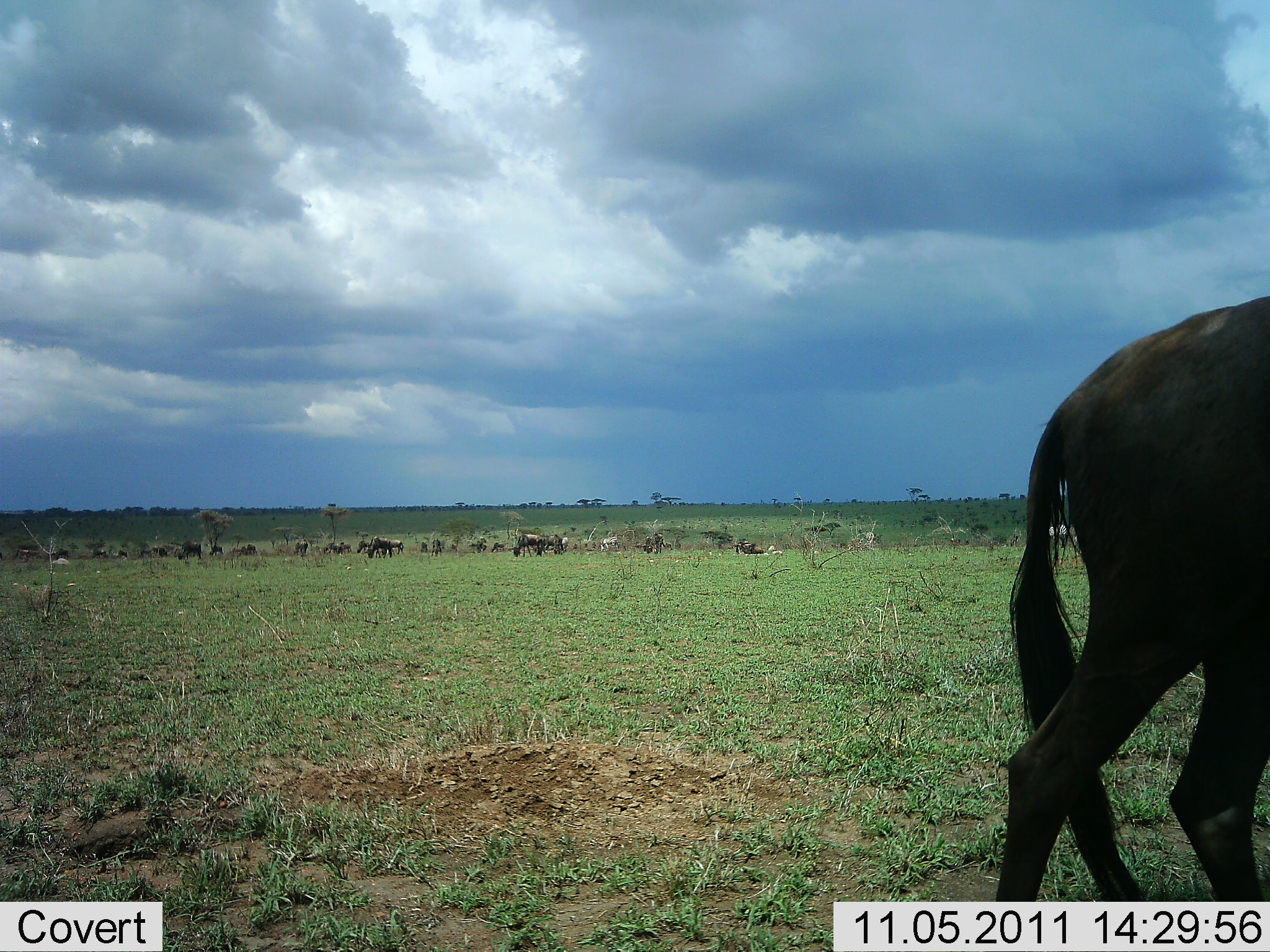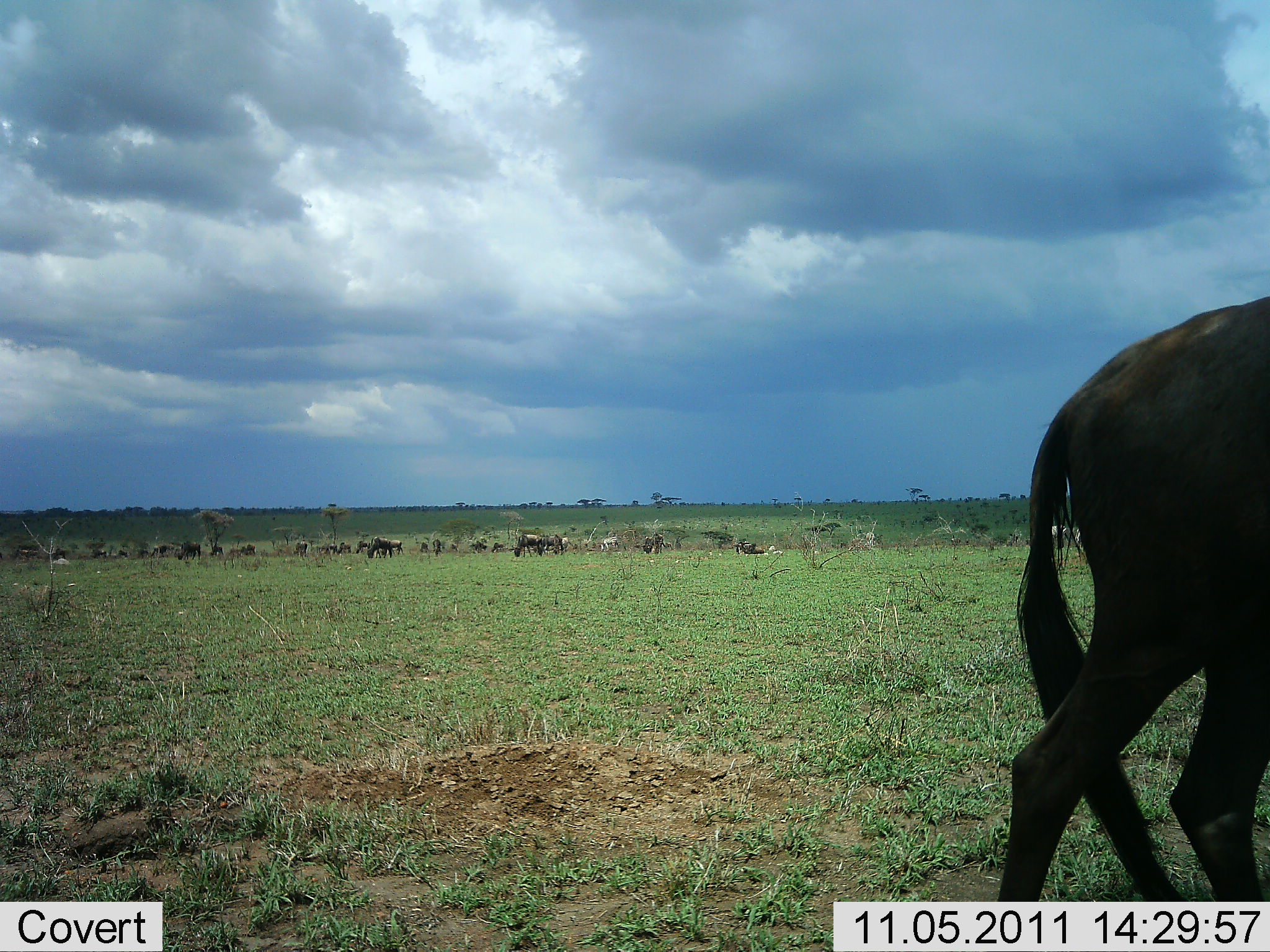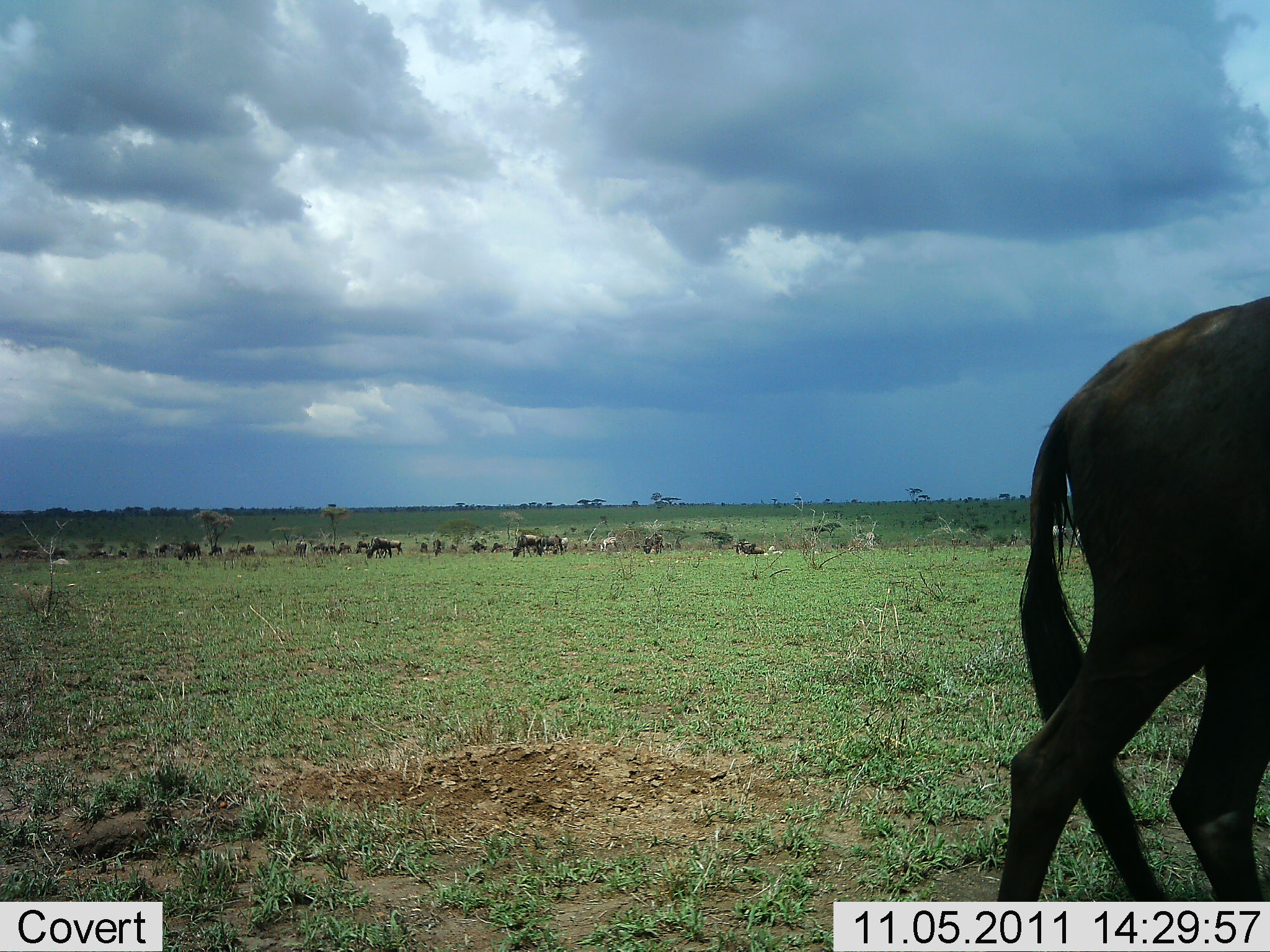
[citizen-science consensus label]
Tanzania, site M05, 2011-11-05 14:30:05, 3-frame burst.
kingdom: Animalia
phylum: Chordata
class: Mammalia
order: Artiodactyla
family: Bovidae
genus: Connochaetes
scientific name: Connochaetes taurinus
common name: blue wildebeest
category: wildebeest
Wildebeest (blue wildebeest) (Connochaetes taurinus), count 11-50. Behavior (volunteer vote fractions): standing 62%, resting 15%, moving 38%, interacting 0%. Young present (vote fraction): 0%. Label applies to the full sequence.